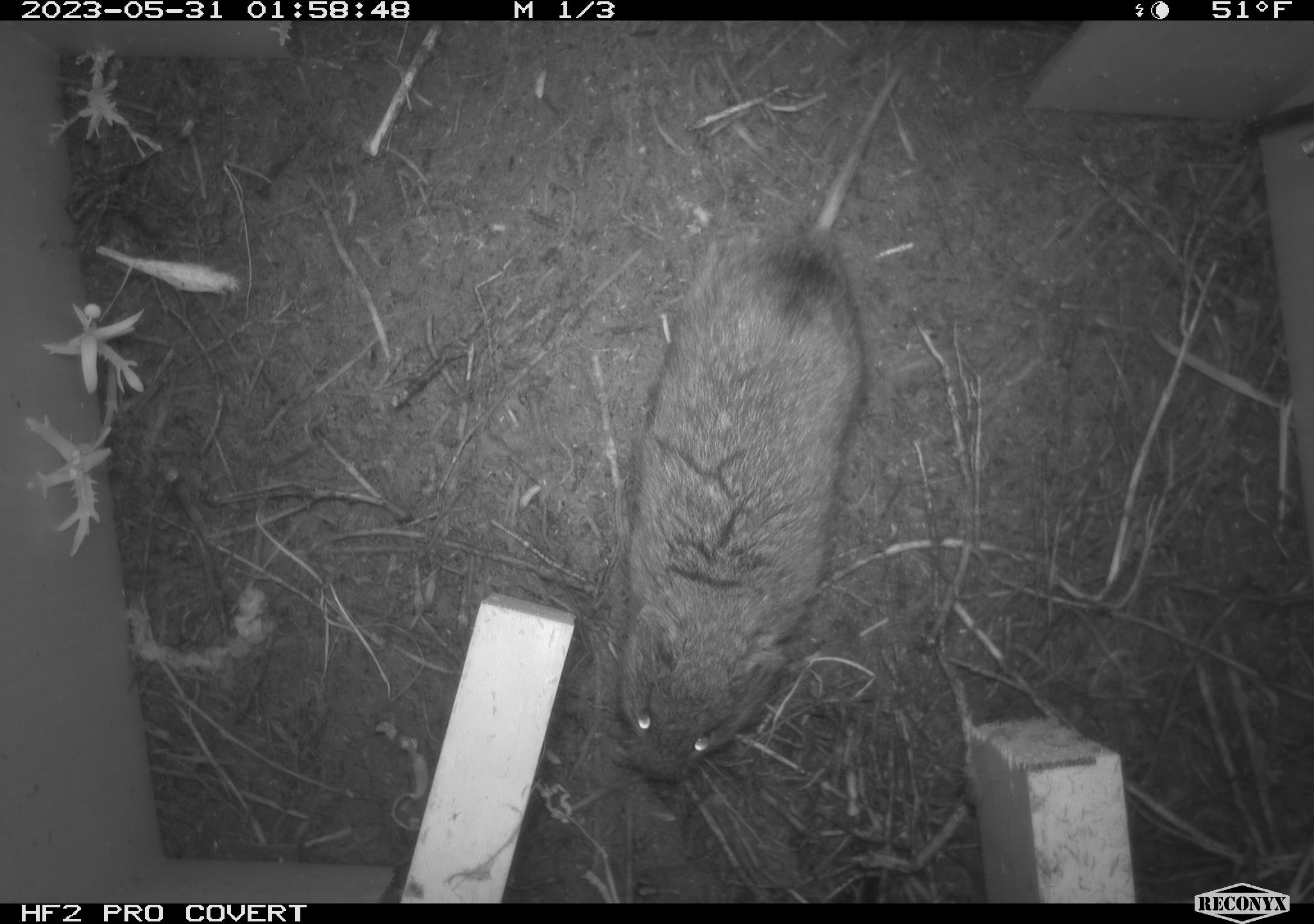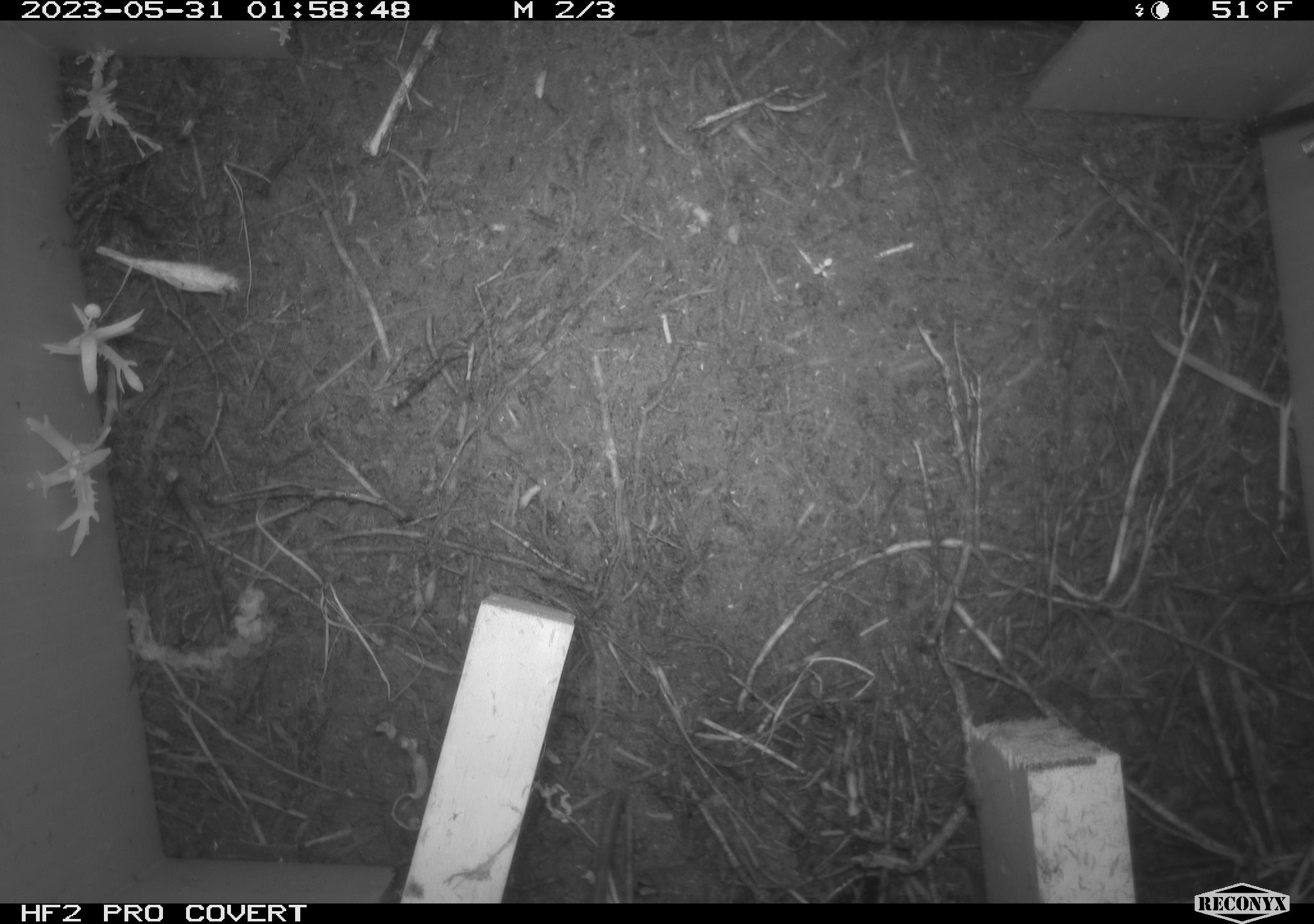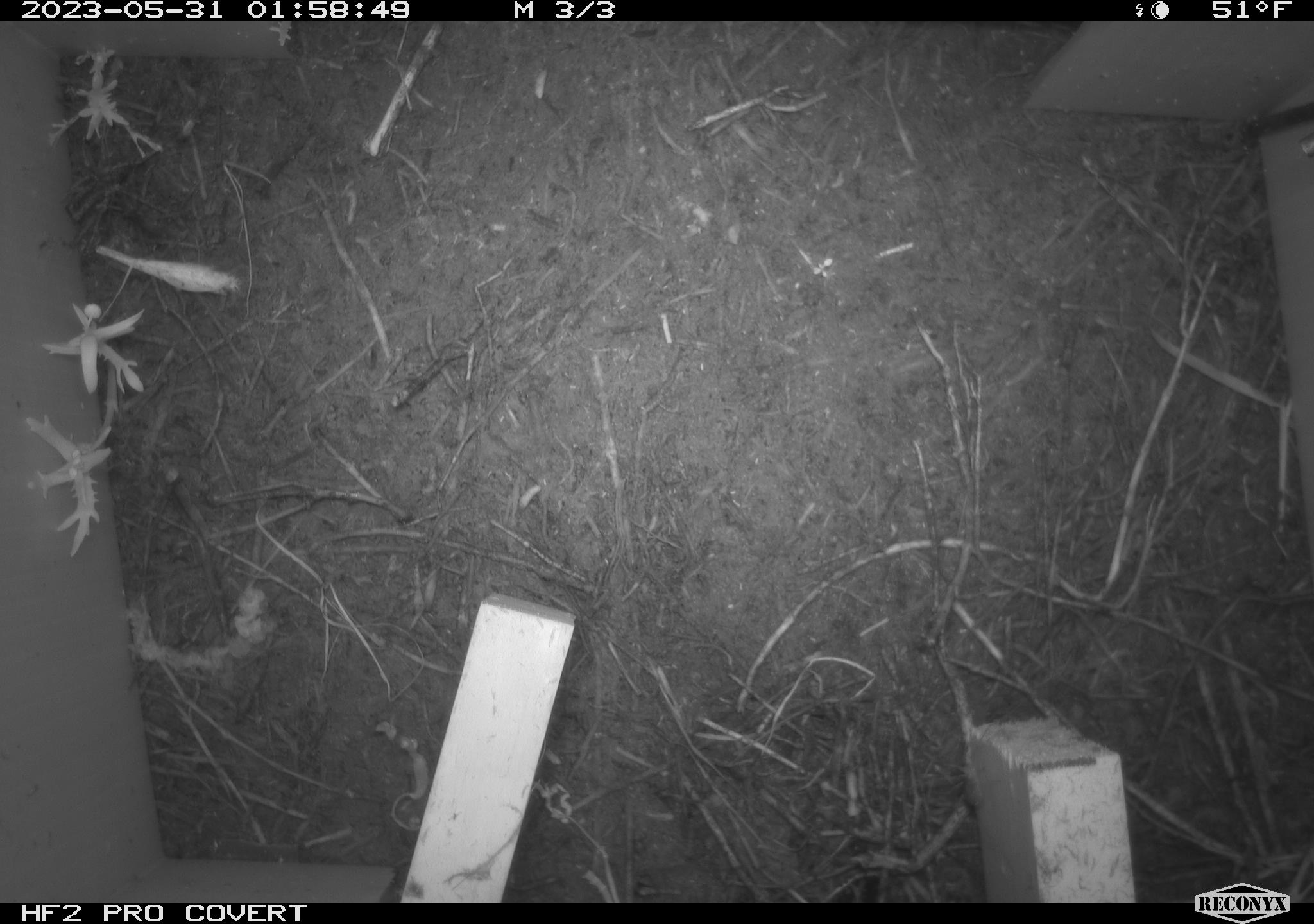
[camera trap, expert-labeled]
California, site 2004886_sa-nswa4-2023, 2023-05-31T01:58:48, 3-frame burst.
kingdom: Animalia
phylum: Chordata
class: Mammalia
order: Rodentia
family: Cricetidae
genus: Microtus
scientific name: Microtus californicus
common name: california vole